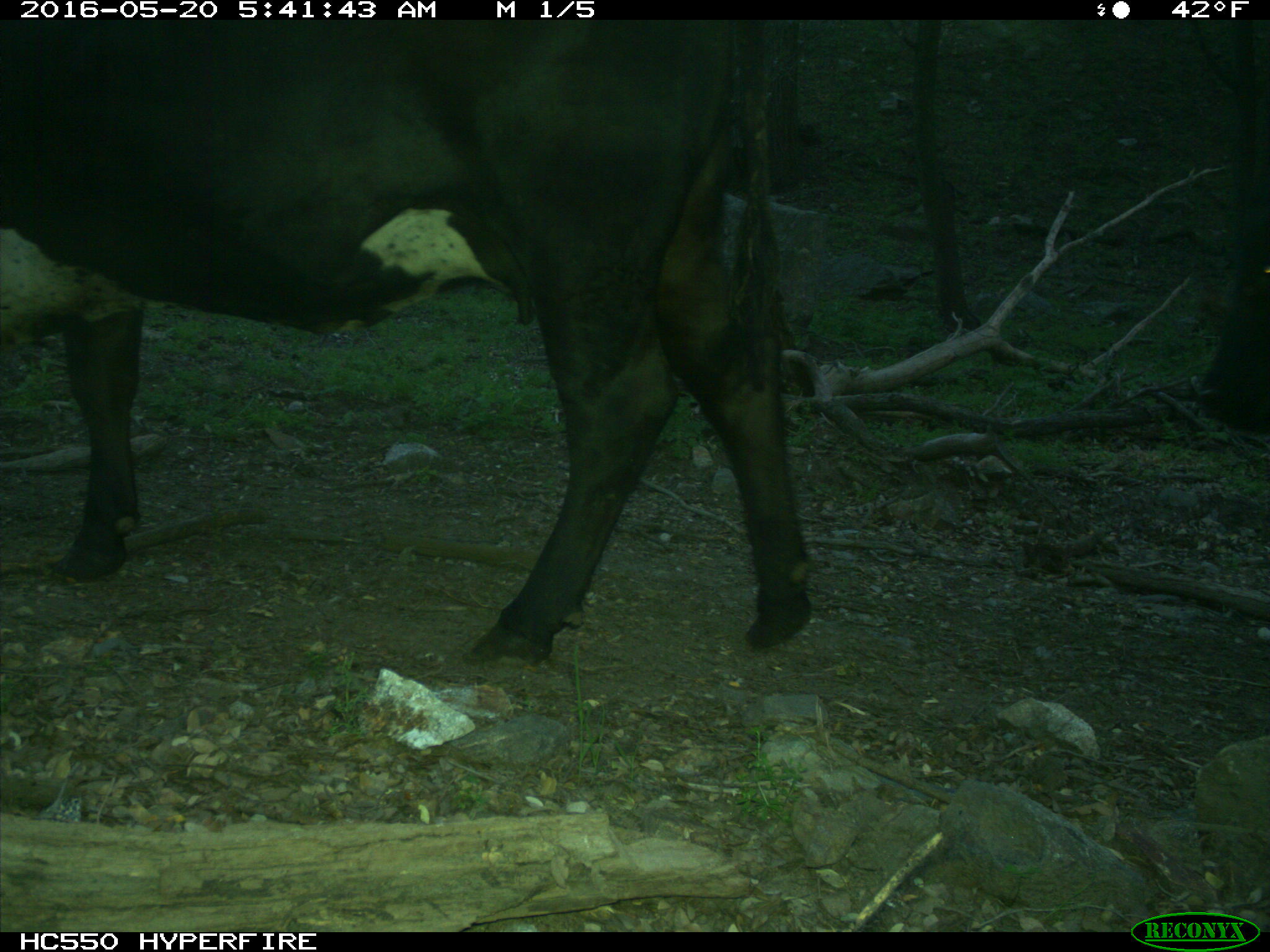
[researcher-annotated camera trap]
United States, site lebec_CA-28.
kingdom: Animalia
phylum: Chordata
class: Mammalia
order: Artiodactyla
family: Bovidae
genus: Bos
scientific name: Bos taurus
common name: domestic cow